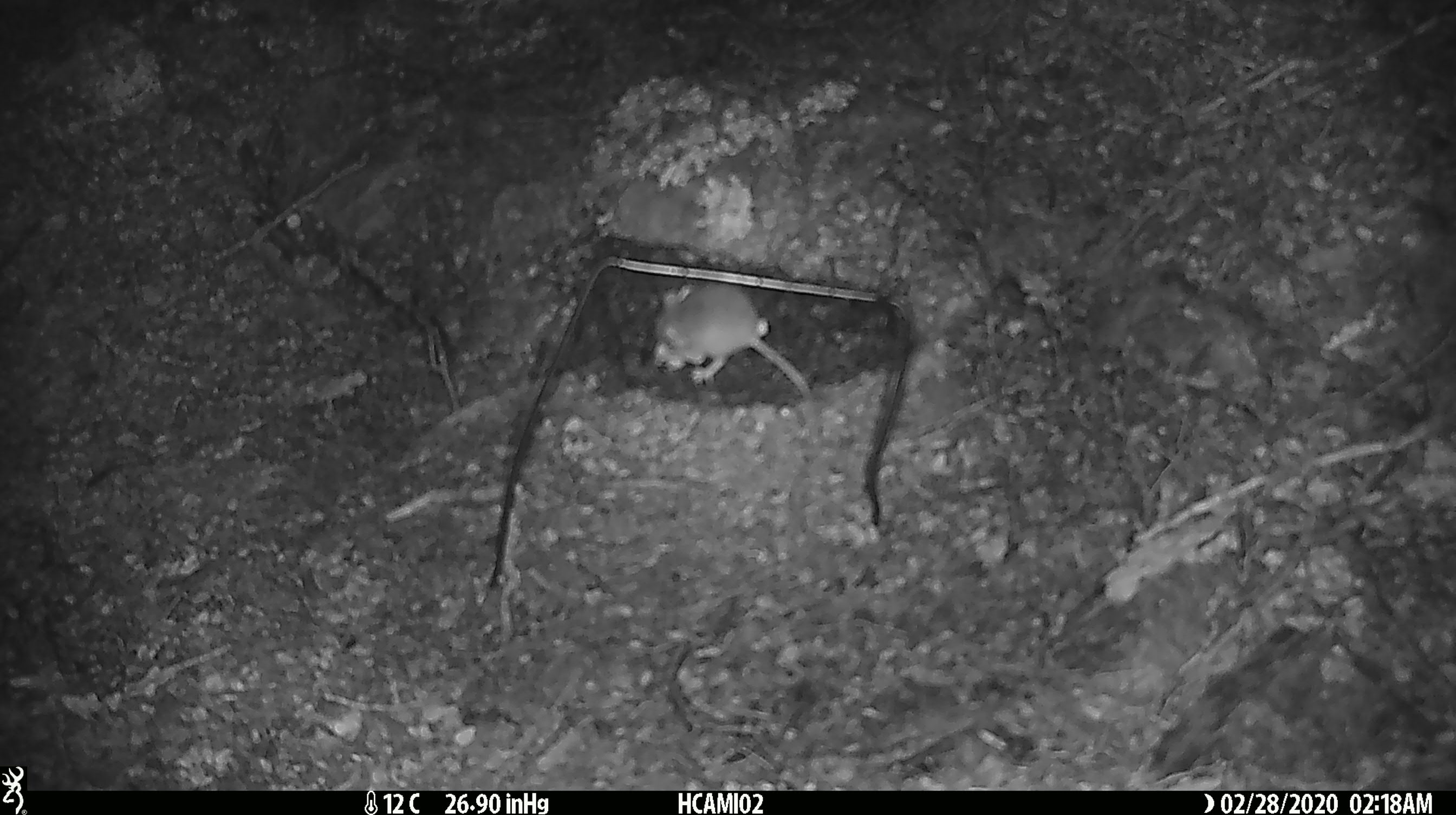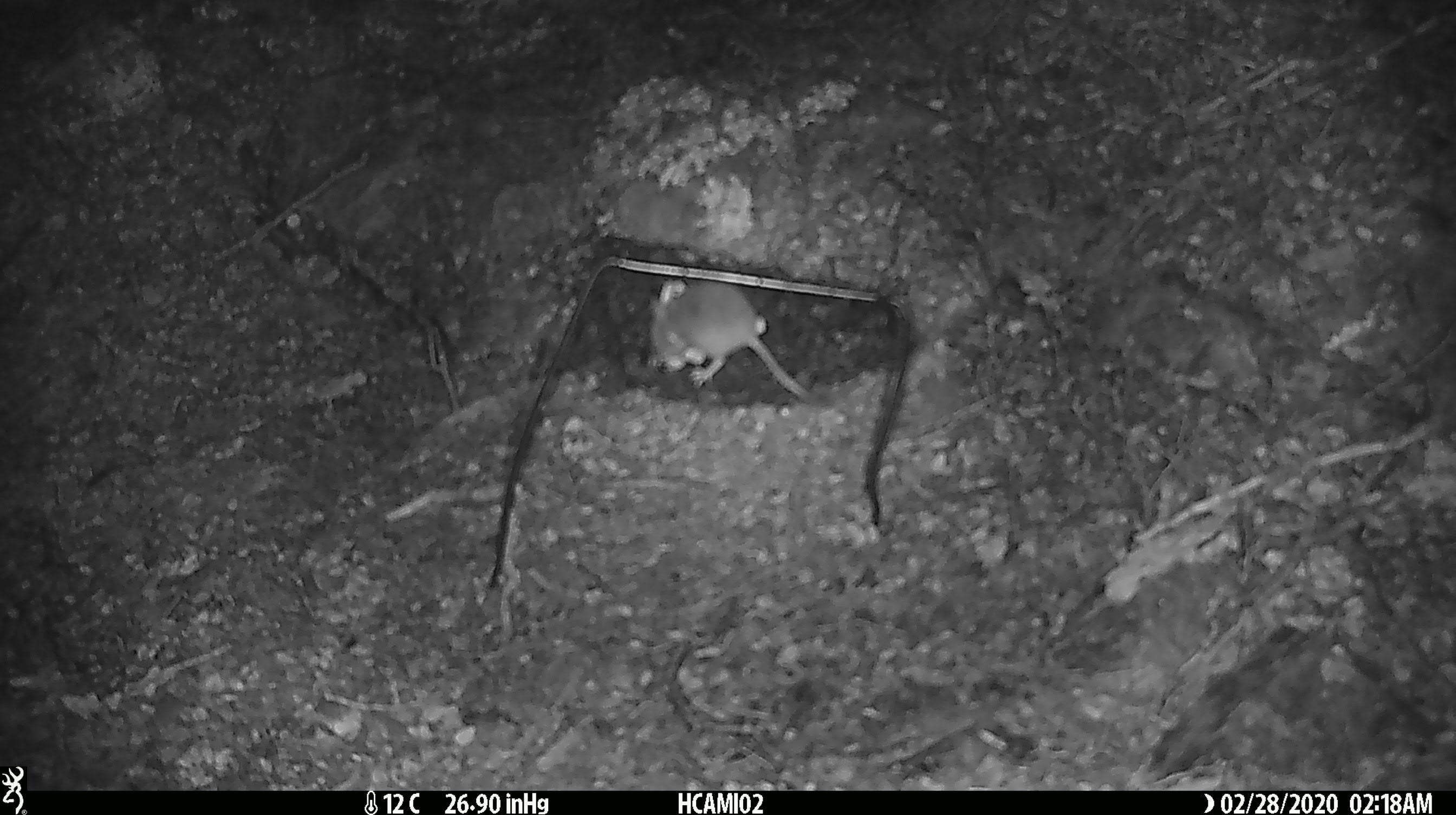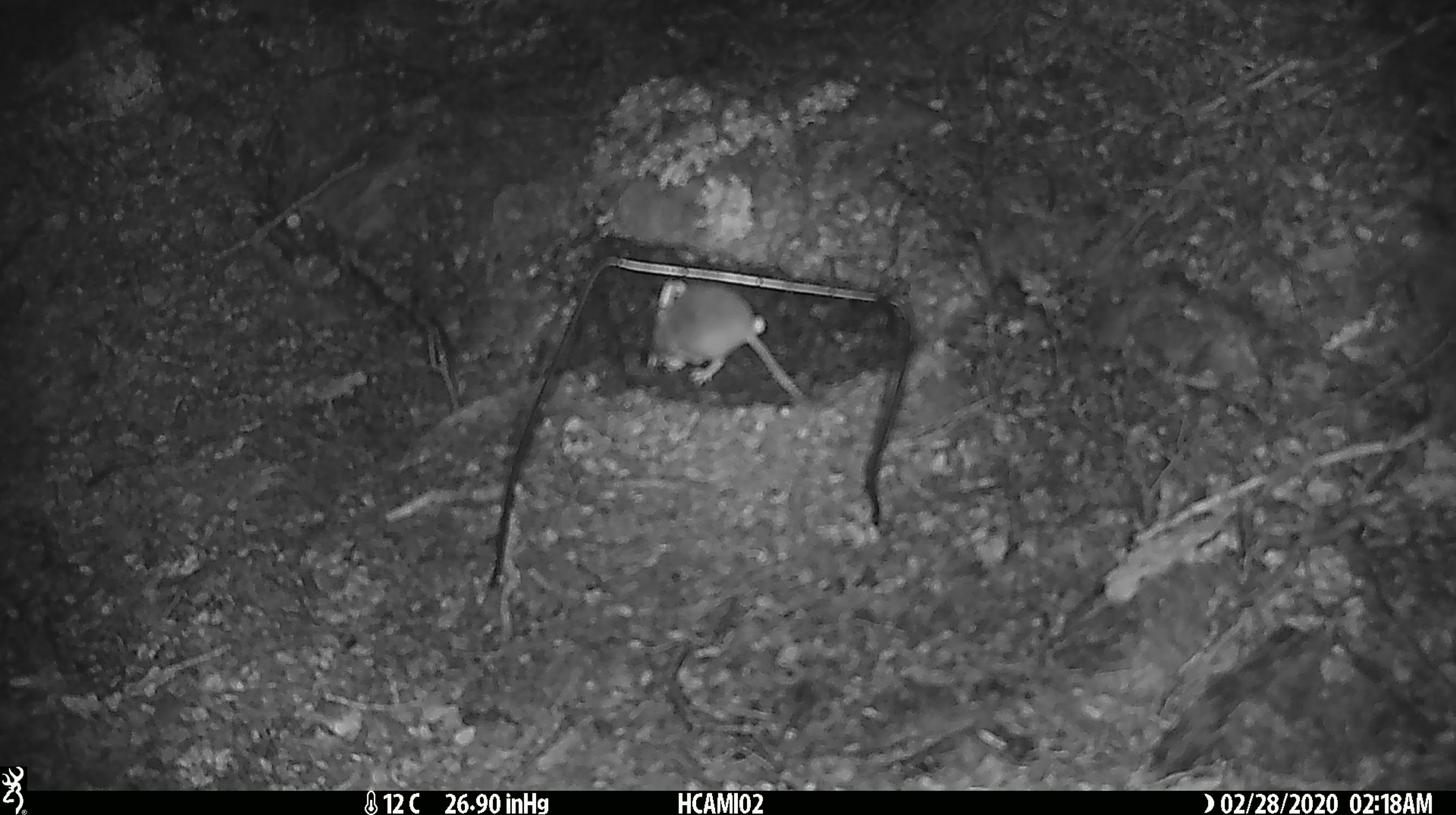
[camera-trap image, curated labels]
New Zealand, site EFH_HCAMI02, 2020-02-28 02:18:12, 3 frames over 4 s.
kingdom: Animalia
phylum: Chordata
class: Mammalia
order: Rodentia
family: Muridae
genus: Mus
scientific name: Mus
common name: mouse